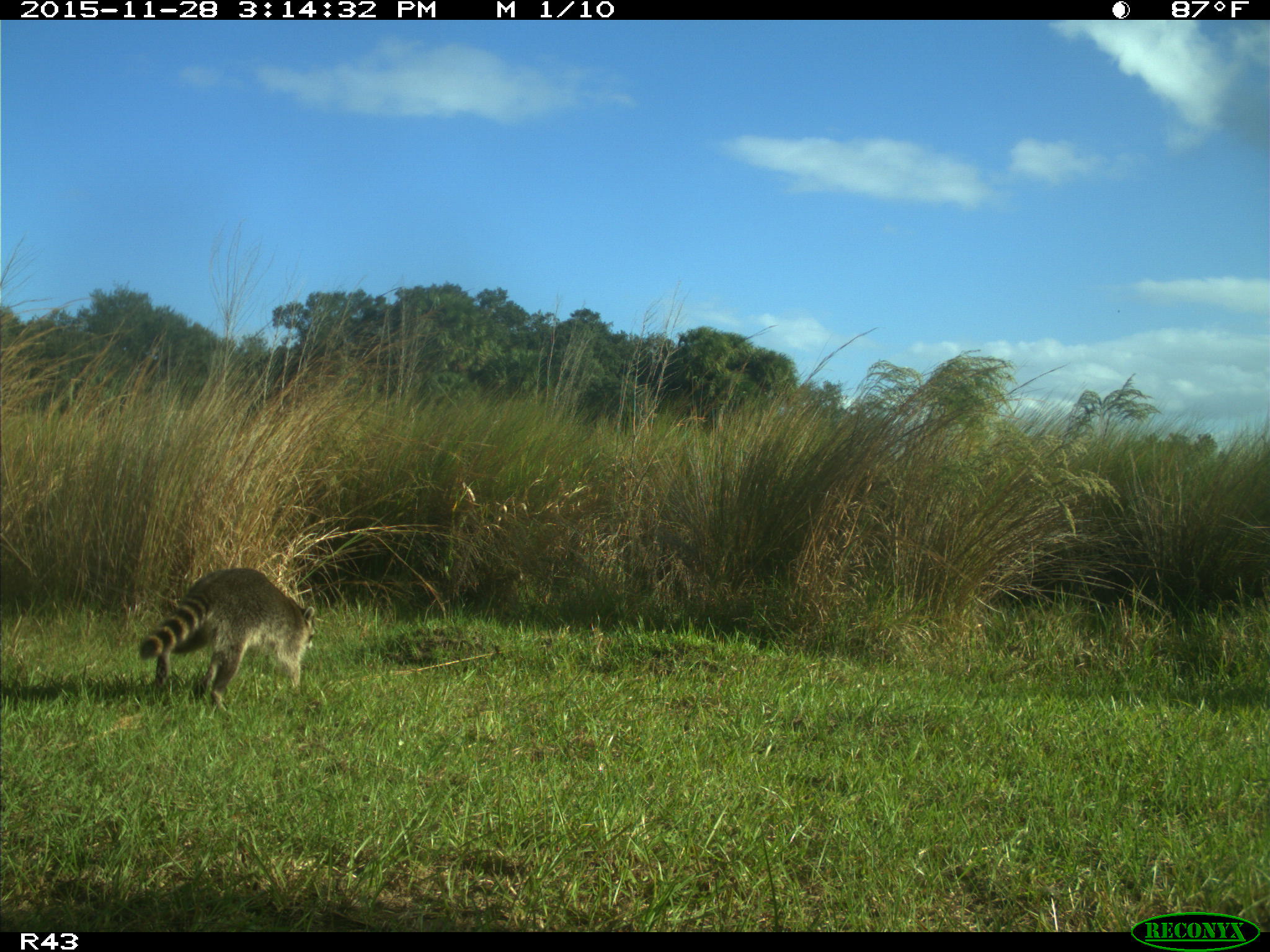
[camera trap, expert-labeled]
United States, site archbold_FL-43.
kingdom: Animalia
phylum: Chordata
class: Mammalia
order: Carnivora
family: Procyonidae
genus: Procyon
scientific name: Procyon lotor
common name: common raccoon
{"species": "Procyon lotor (common raccoon)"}